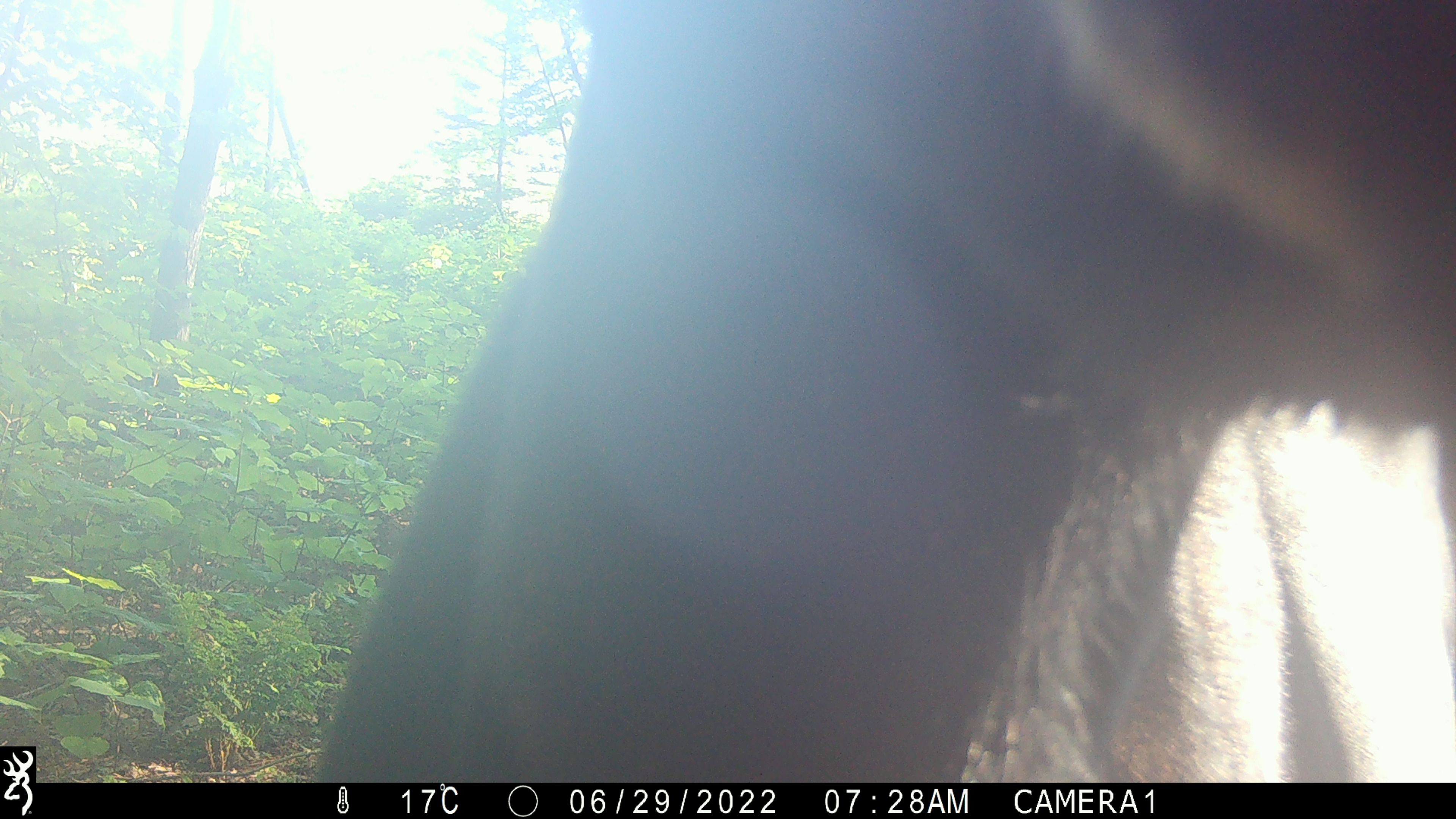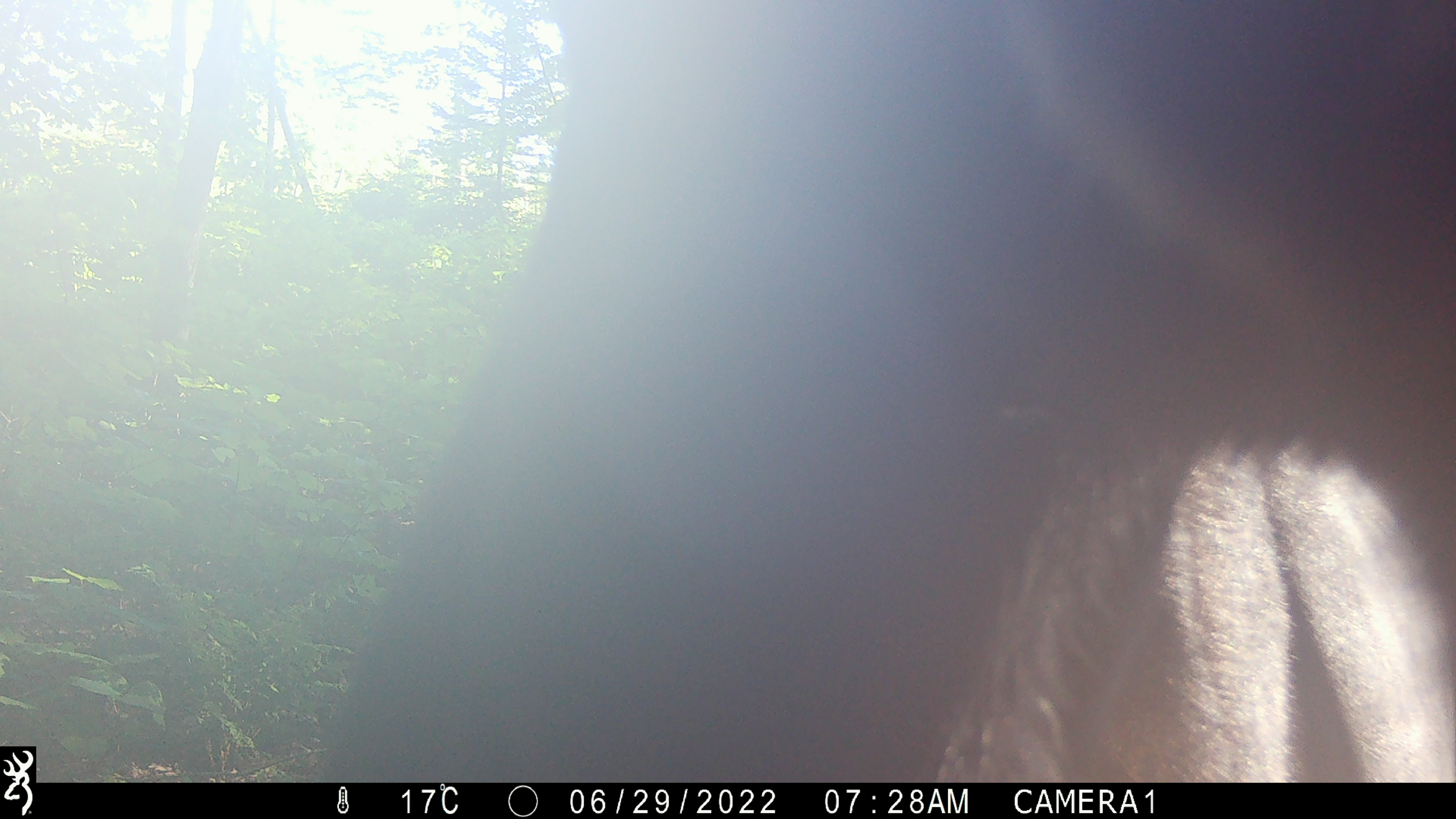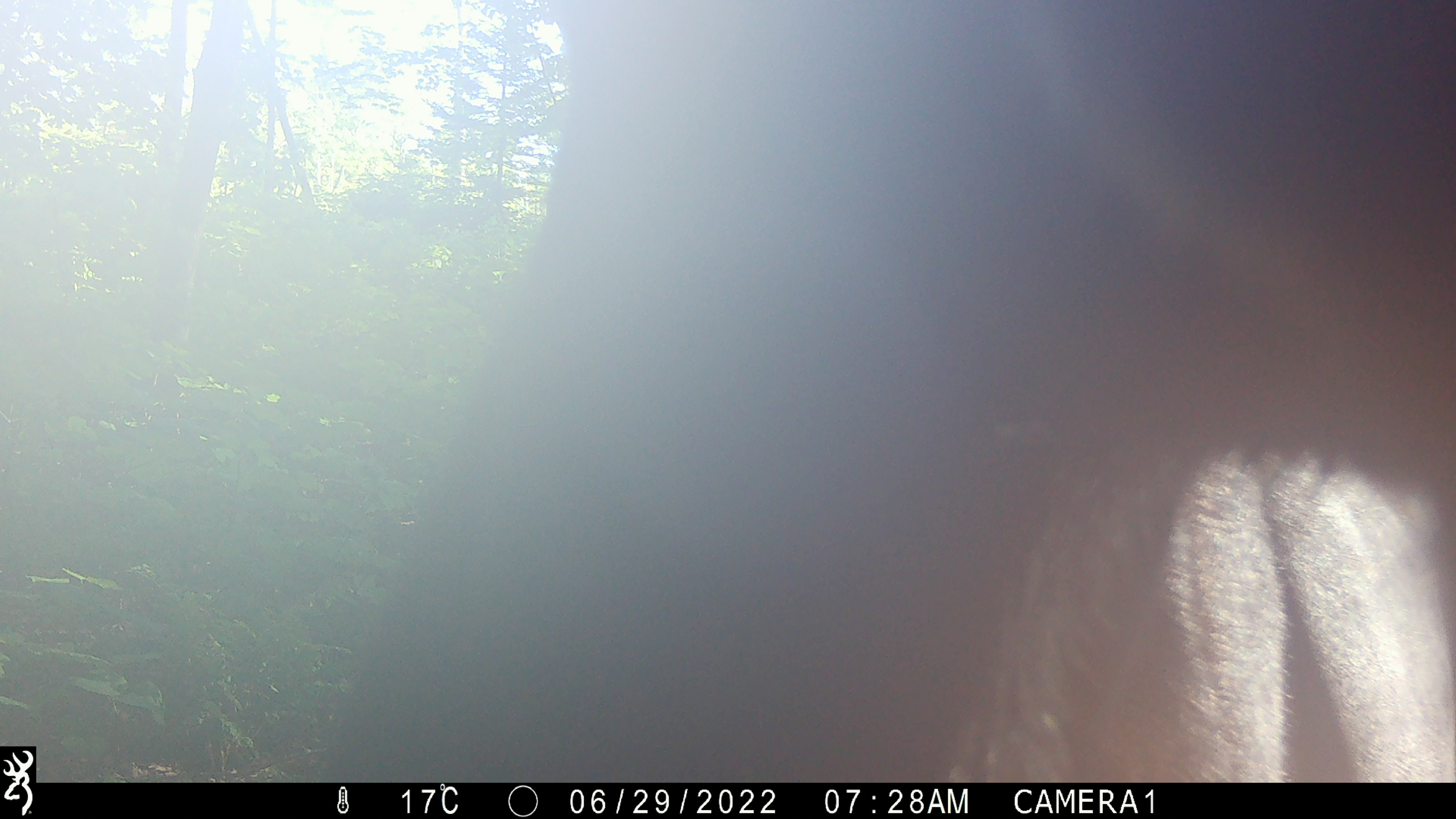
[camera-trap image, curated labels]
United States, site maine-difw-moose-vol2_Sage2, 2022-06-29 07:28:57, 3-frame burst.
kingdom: Animalia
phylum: Chordata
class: Mammalia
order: Artiodactyla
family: Cervidae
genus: Alces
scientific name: Alces alces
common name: moose